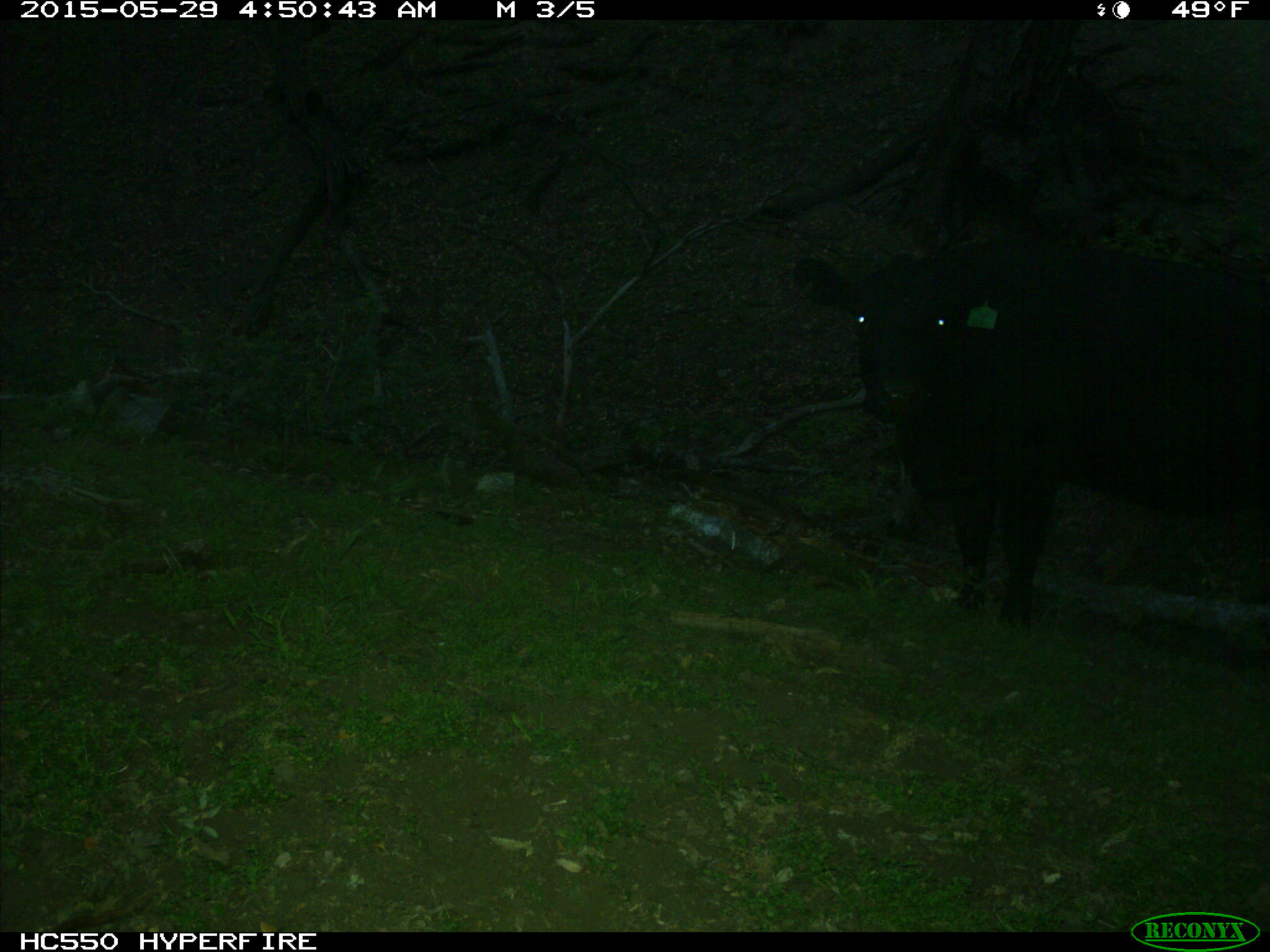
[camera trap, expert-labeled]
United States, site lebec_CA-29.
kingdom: Animalia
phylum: Chordata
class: Mammalia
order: Artiodactyla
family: Bovidae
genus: Bos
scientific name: Bos taurus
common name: domestic cow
Bos taurus (domestic cow).